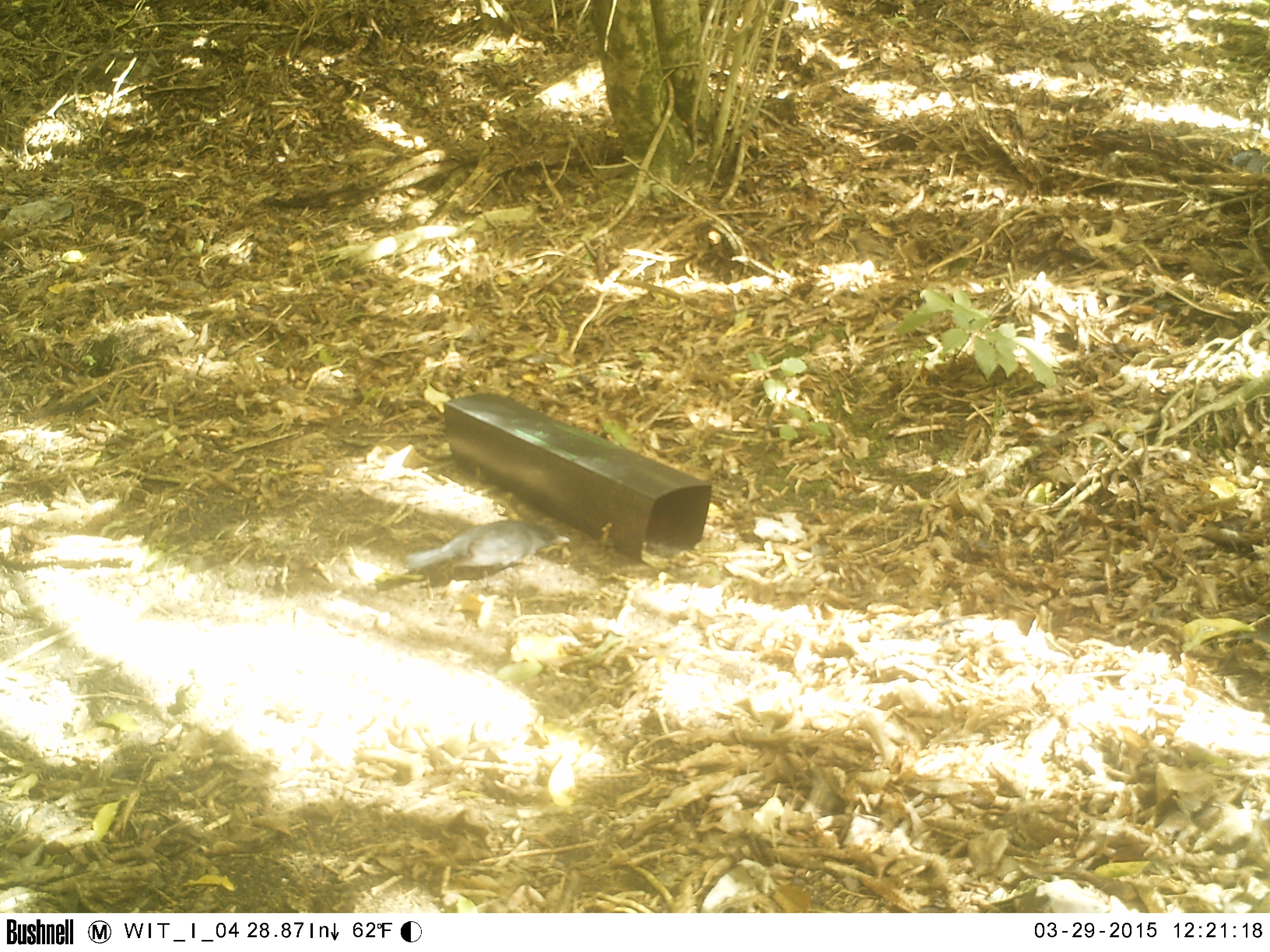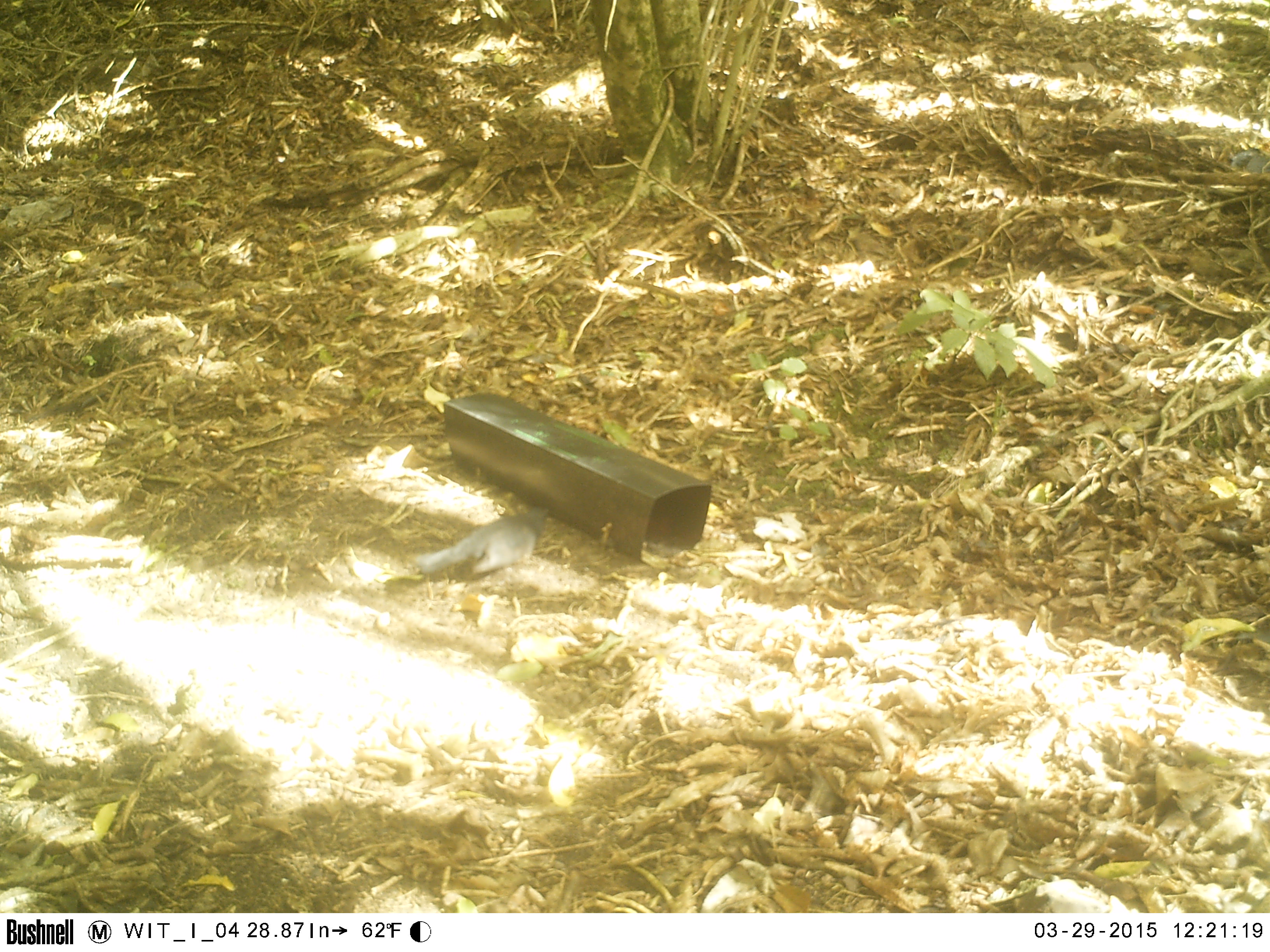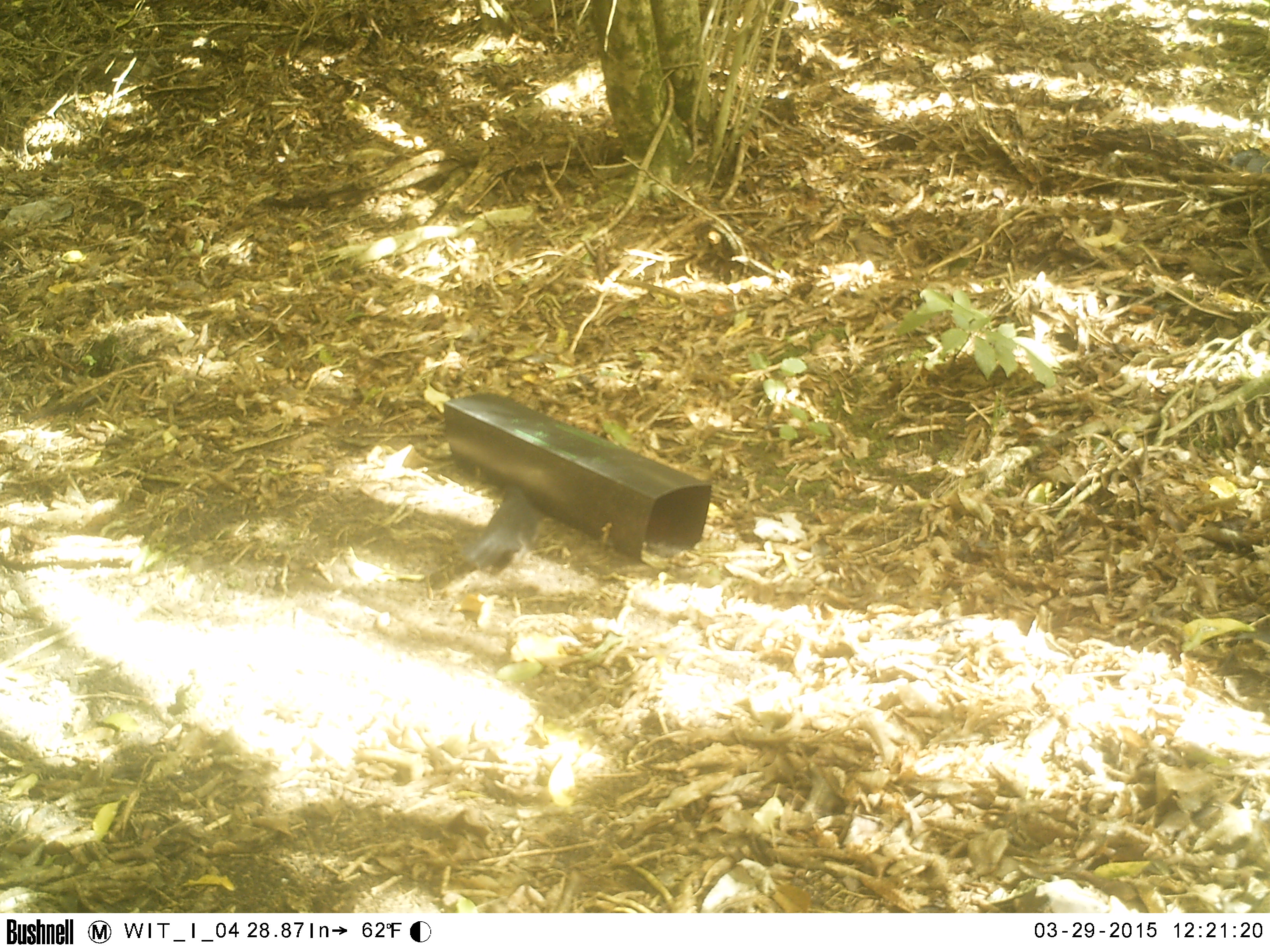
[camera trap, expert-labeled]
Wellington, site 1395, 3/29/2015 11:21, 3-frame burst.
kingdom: Animalia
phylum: Chordata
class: Aves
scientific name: Aves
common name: bird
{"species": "bird (Aves)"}